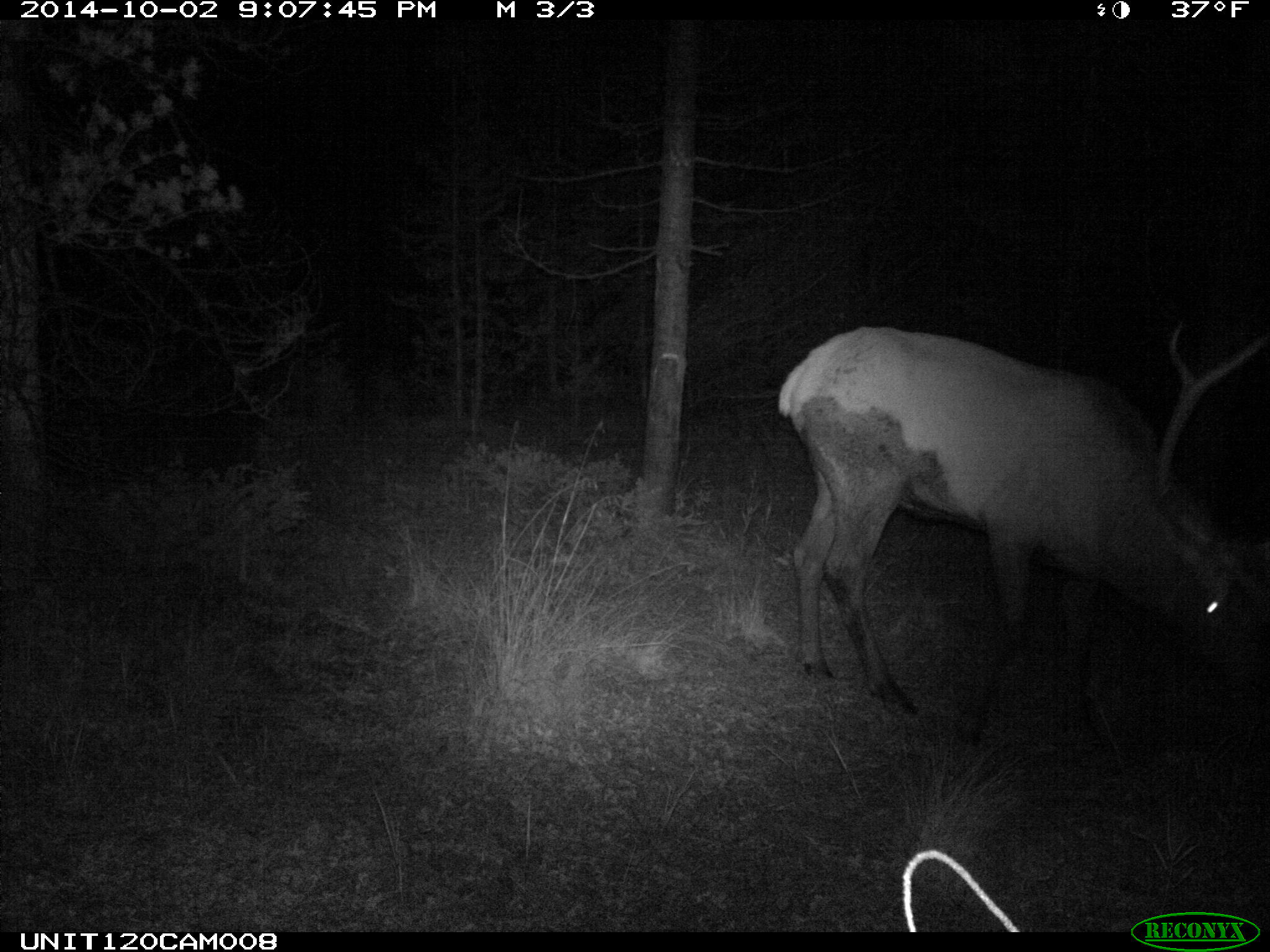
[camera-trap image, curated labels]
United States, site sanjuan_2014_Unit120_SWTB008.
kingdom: Animalia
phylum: Chordata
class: Mammalia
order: Artiodactyla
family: Cervidae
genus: Cervus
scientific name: Cervus elaphus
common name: red deer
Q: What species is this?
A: Cervus elaphus (red deer).